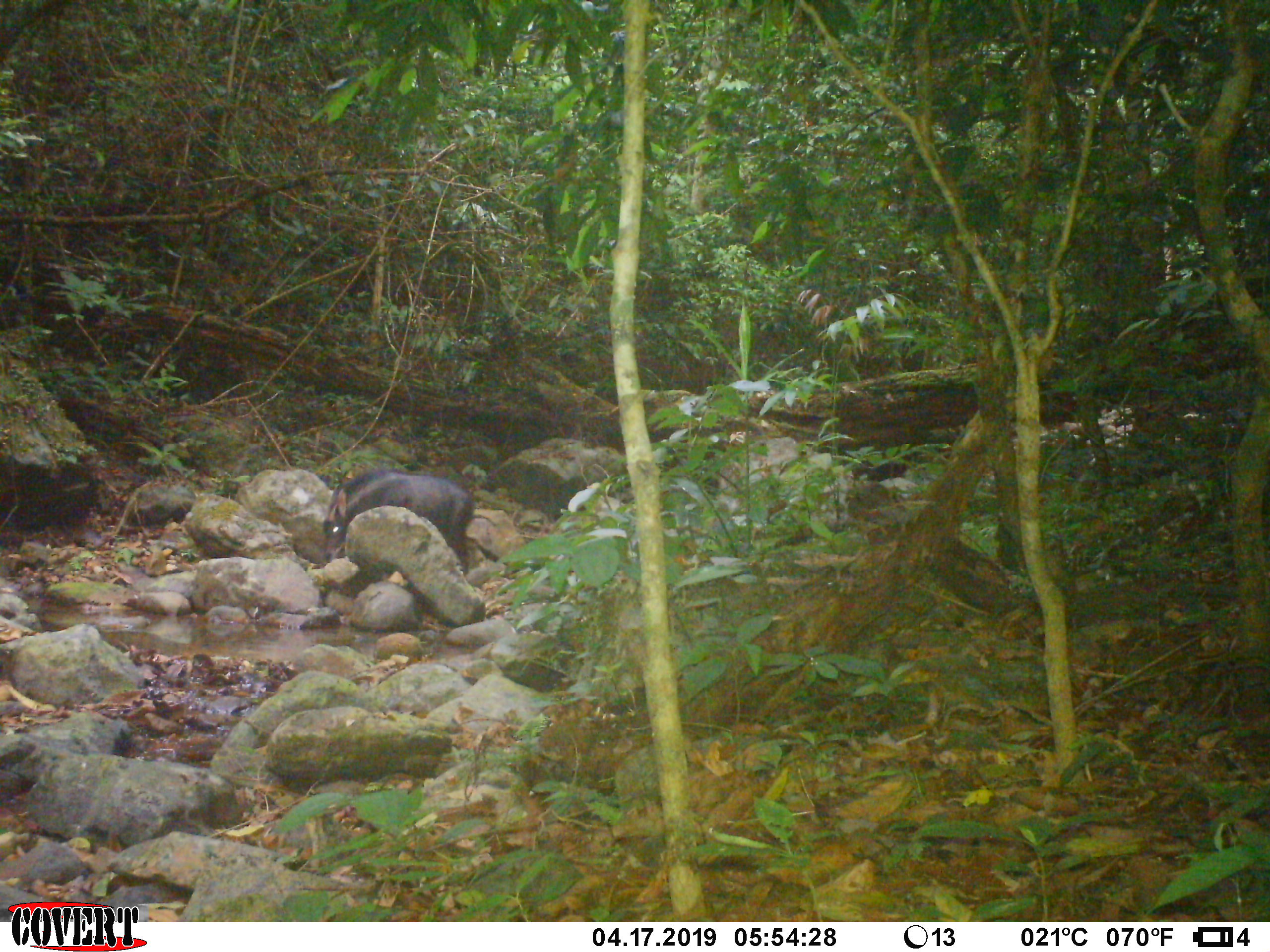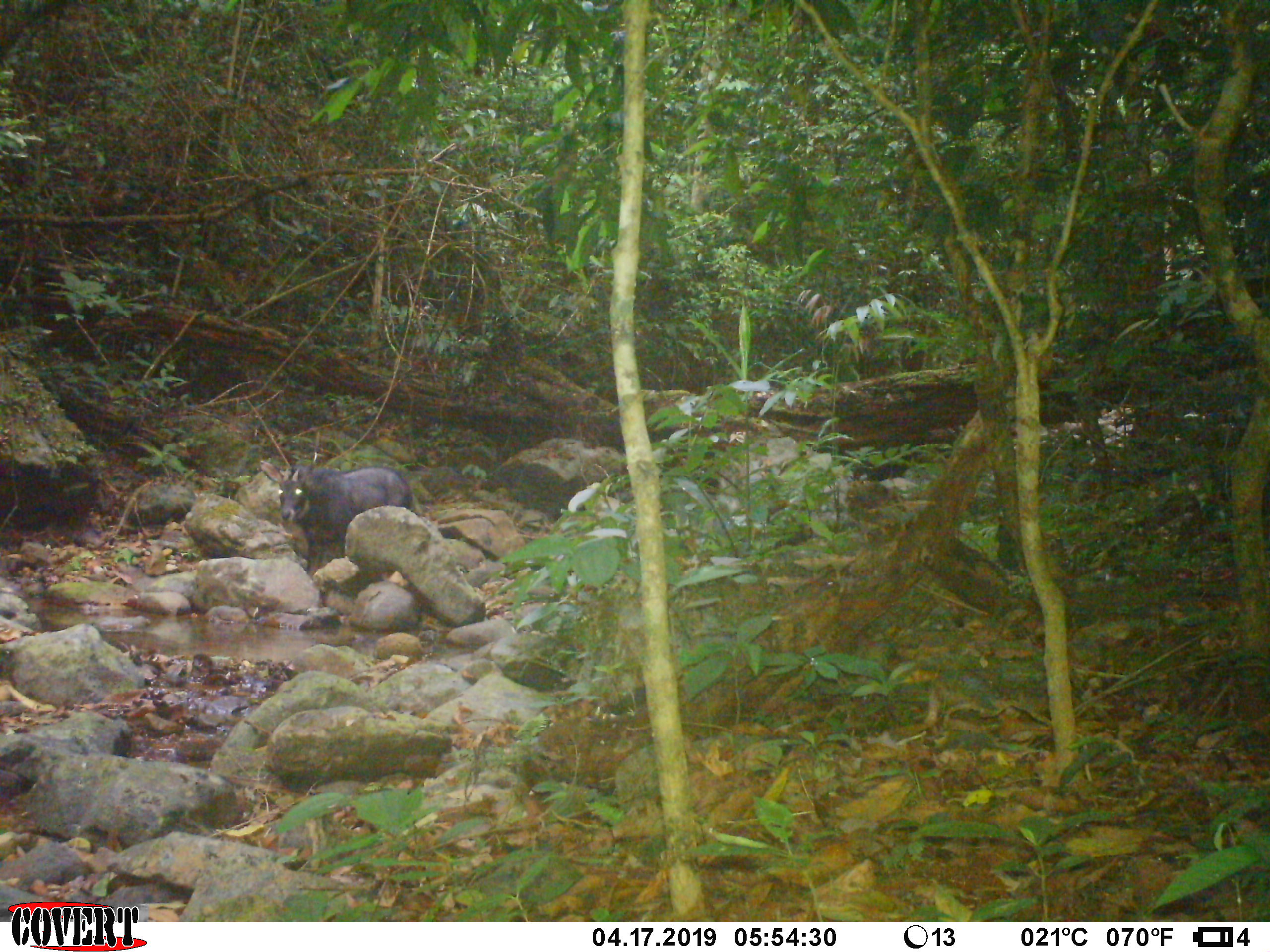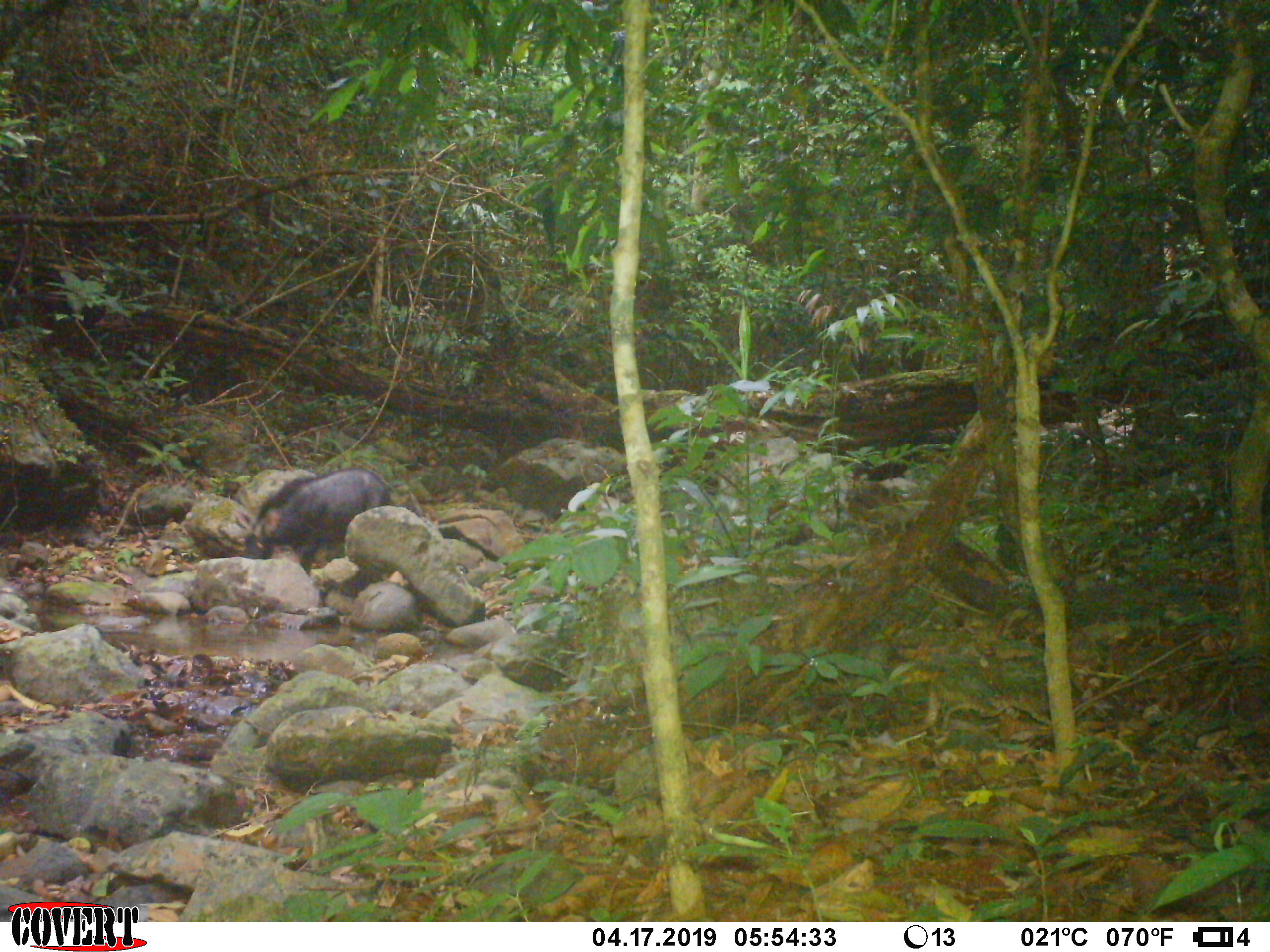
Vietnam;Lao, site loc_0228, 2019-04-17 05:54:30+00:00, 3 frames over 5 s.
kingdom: Animalia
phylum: Chordata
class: Mammalia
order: Artiodactyla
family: Bovidae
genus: Capricornis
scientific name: Capricornis sumatraensis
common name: chinese serow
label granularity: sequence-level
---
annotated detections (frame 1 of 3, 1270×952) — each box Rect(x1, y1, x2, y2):
chinese serow: Rect(323, 467, 480, 577)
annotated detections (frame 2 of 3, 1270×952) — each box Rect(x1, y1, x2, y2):
chinese serow: Rect(257, 459, 414, 576)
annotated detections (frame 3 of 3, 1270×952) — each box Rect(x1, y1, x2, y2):
chinese serow: Rect(228, 466, 397, 574)